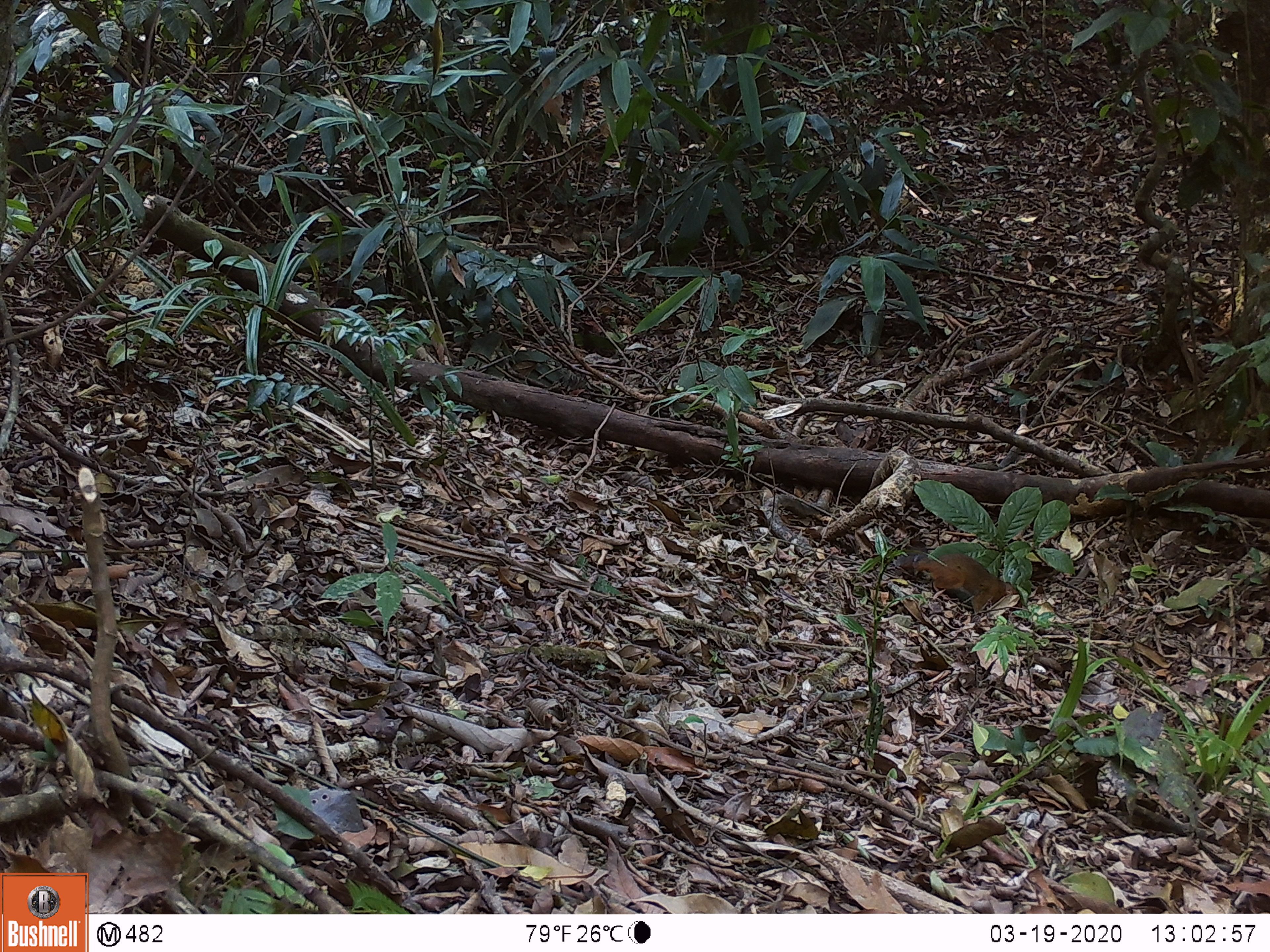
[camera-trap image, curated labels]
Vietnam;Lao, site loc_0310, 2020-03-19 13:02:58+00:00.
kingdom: Animalia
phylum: Chordata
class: Aves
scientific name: Aves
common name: bird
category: unidentified bird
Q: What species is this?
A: Unidentified bird (bird) (Aves).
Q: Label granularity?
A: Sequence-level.